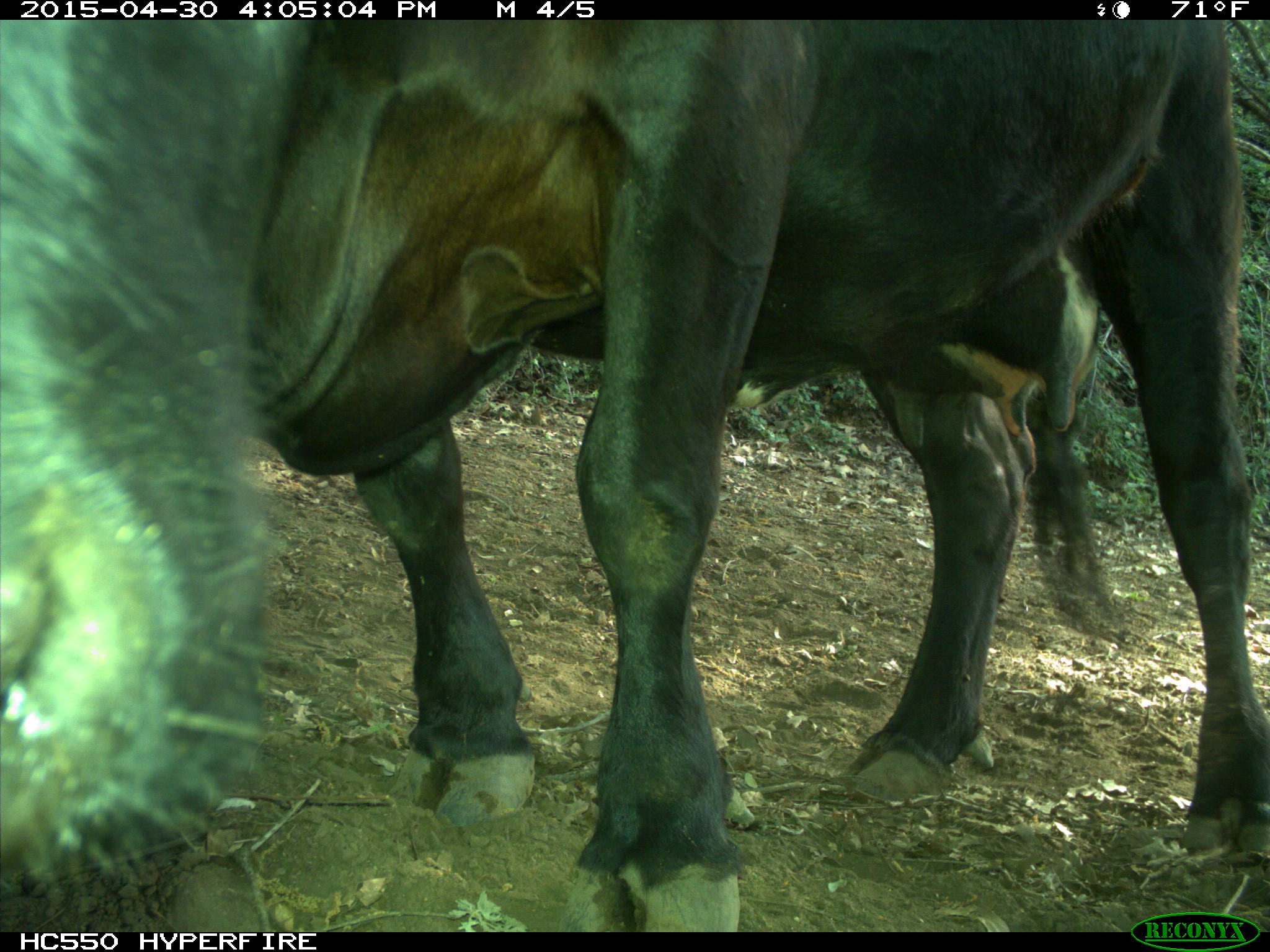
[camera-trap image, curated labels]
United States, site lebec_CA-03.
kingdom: Animalia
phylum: Chordata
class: Mammalia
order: Artiodactyla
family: Bovidae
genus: Bos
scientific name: Bos taurus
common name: domestic cow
Bos taurus (domestic cow).